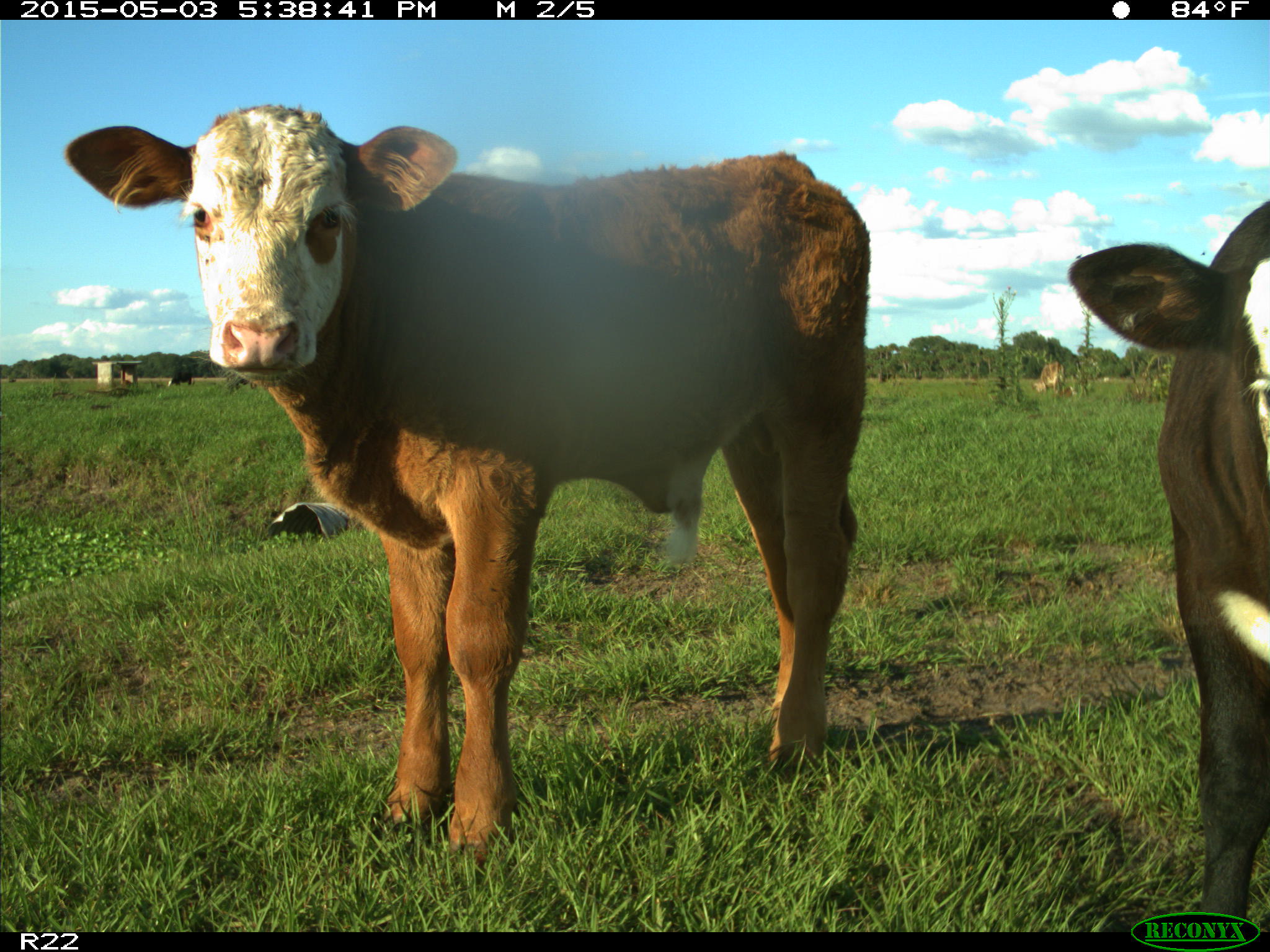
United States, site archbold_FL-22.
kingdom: Animalia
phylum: Chordata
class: Mammalia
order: Artiodactyla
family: Bovidae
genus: Bos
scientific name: Bos taurus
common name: domestic cow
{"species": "Bos taurus (domestic cow)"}